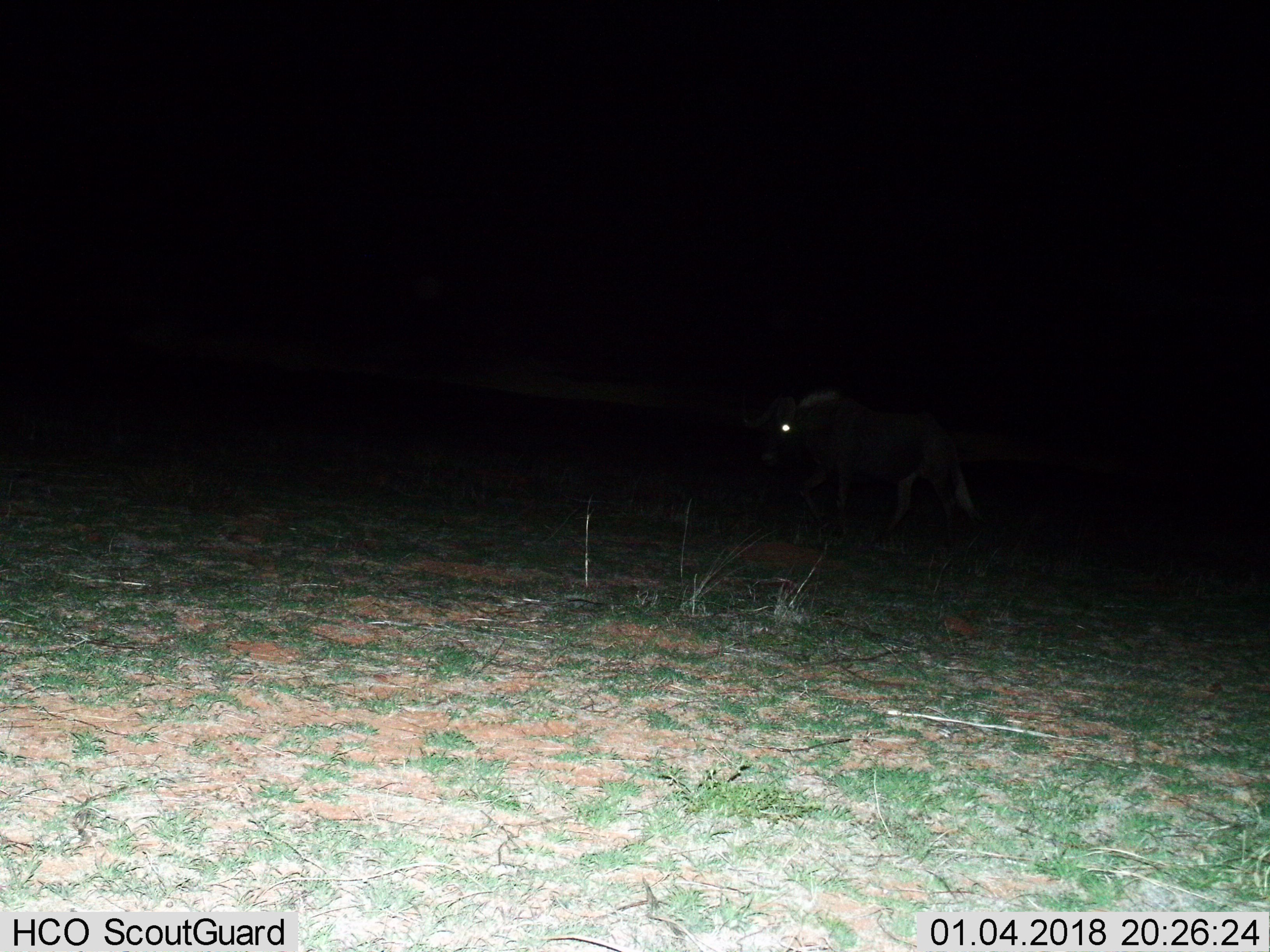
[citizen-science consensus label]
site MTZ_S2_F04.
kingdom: Animalia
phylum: Chordata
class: Mammalia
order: Artiodactyla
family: Bovidae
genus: Connochaetes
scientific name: Connochaetes gnou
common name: black wildebeest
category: wildebeestblack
Wildebeestblack (black wildebeest) (Connochaetes gnou), count 1. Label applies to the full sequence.